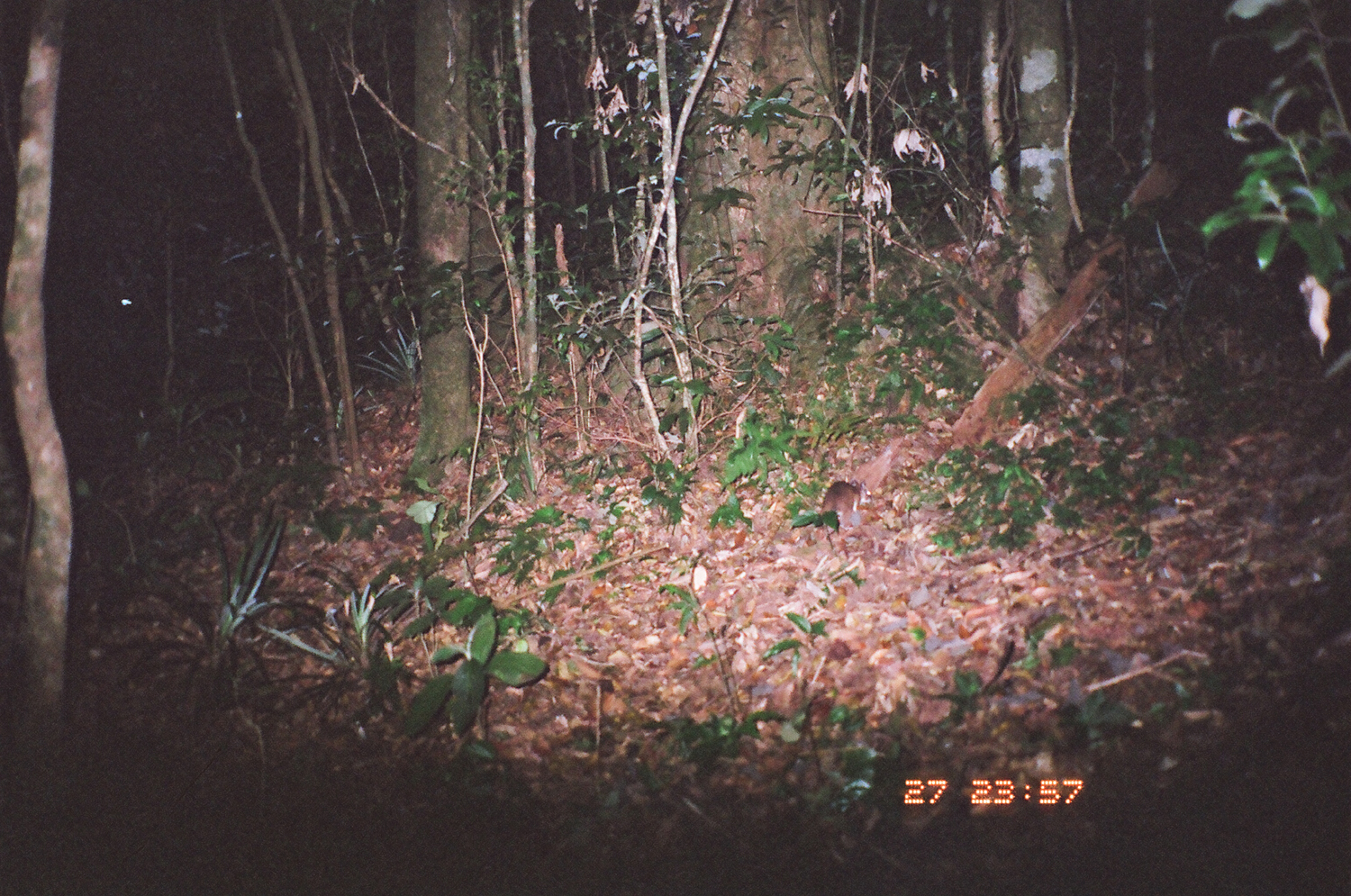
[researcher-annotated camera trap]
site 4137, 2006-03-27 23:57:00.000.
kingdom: Animalia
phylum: Chordata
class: Mammalia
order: Rodentia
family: Muridae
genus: Rattus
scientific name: Rattus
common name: rodent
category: unknown rat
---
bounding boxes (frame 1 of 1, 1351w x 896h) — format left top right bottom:
unknown rat: 816 477 873 528